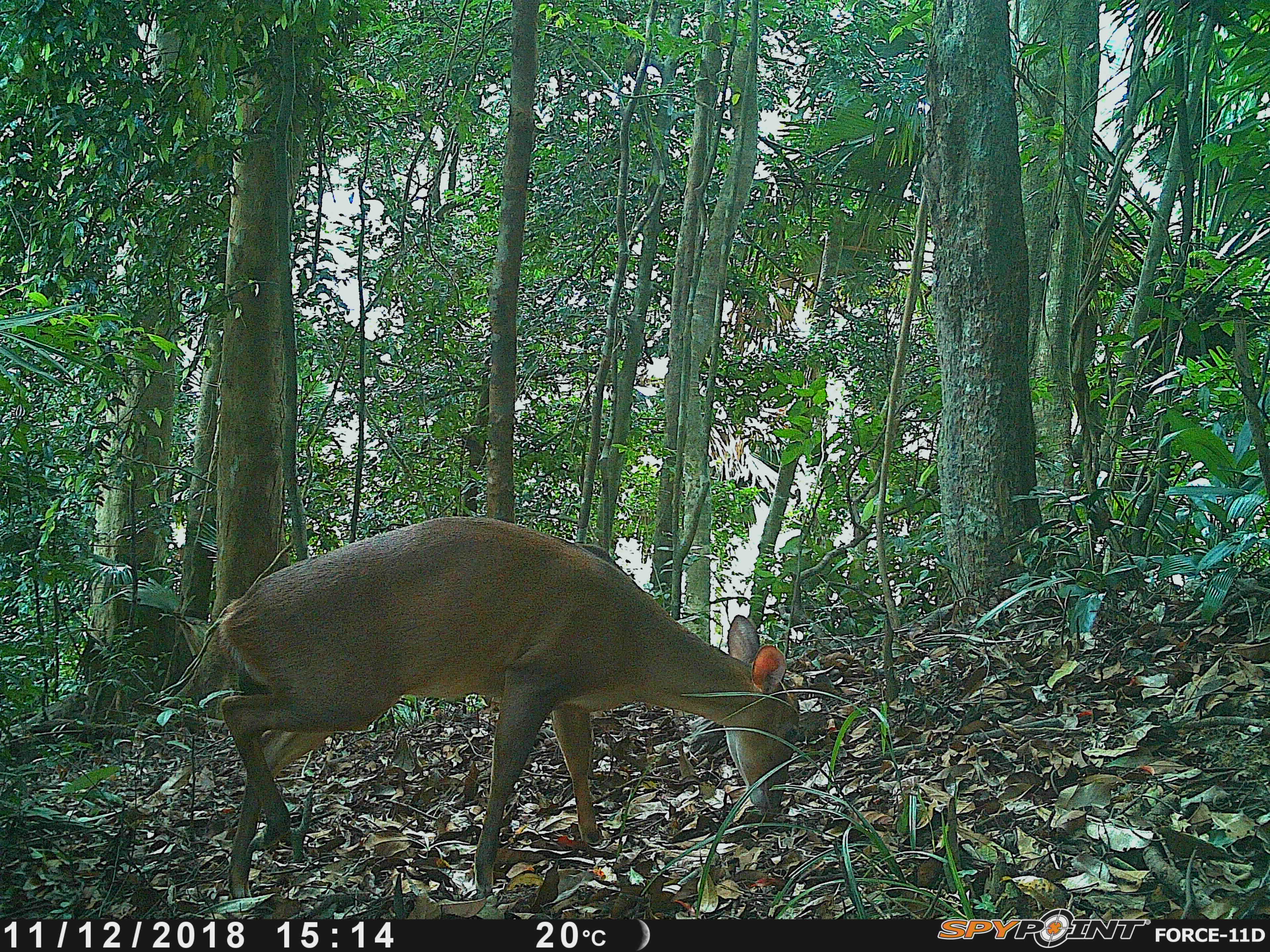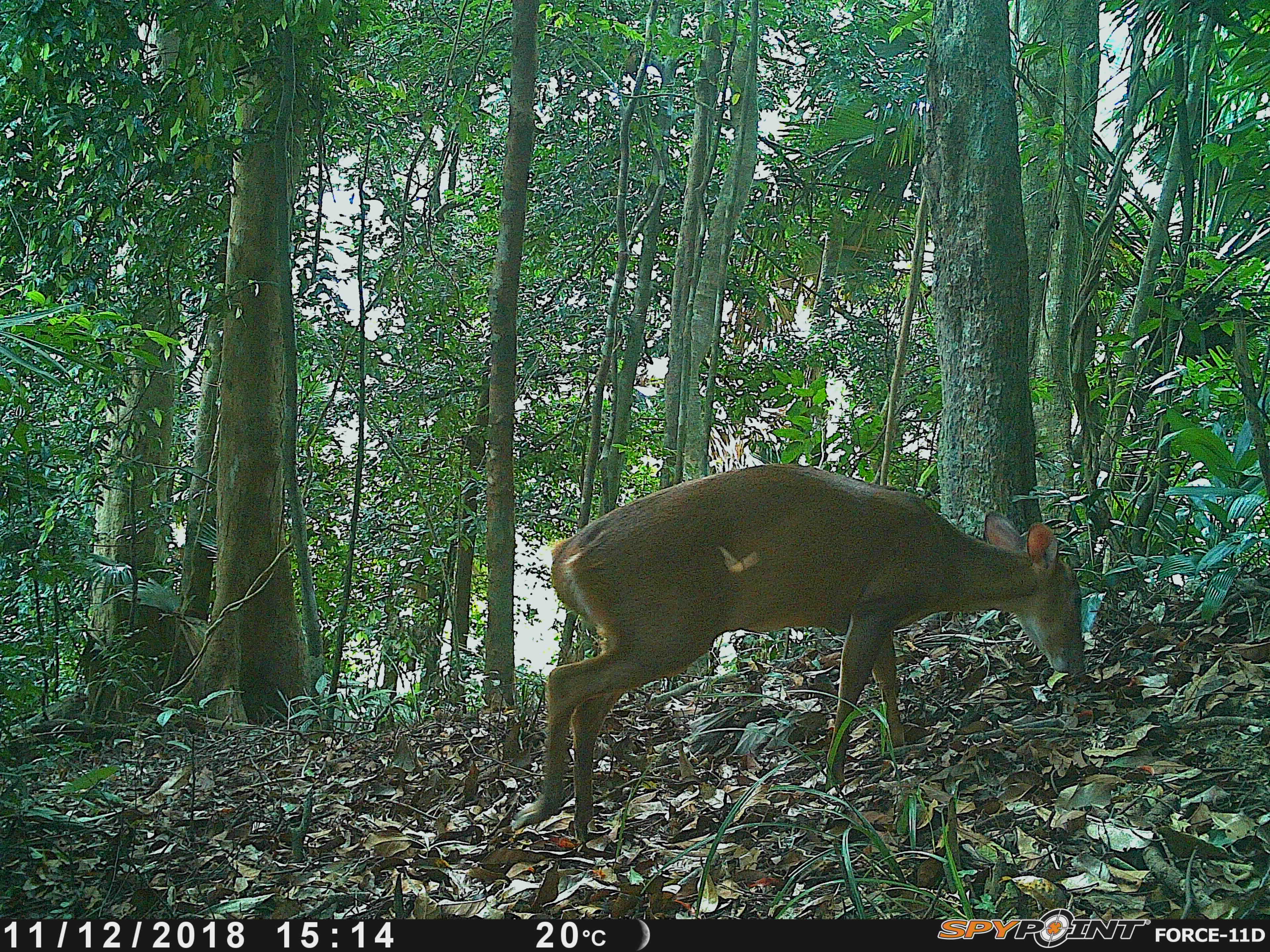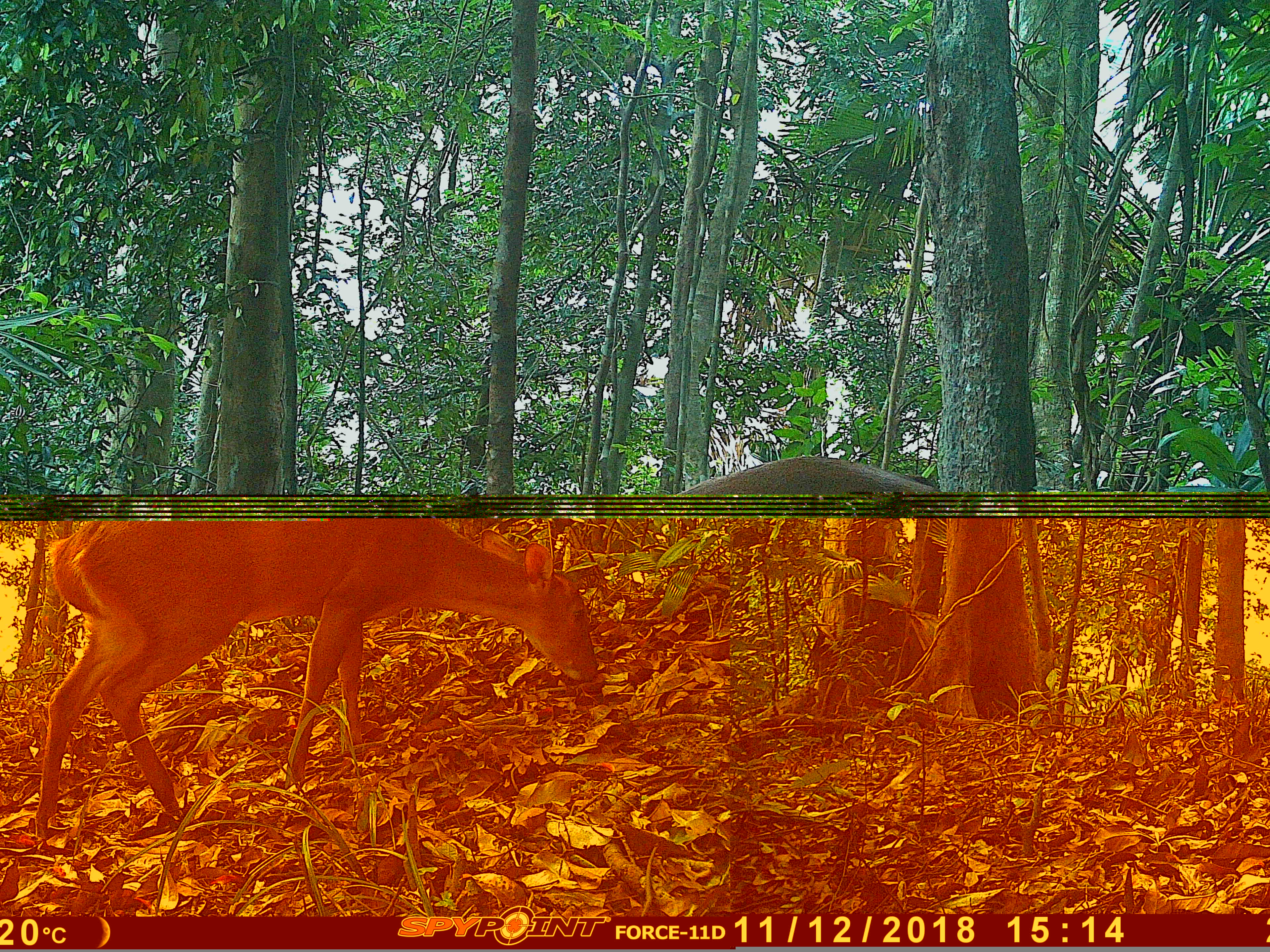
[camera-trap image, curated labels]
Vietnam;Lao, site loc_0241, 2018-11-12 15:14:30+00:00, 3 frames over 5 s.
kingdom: Animalia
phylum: Chordata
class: Mammalia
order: Artiodactyla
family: Cervidae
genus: Muntiacus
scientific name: Muntiacus vuquangensis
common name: large-antlered muntjac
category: large antlered muntjac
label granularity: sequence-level